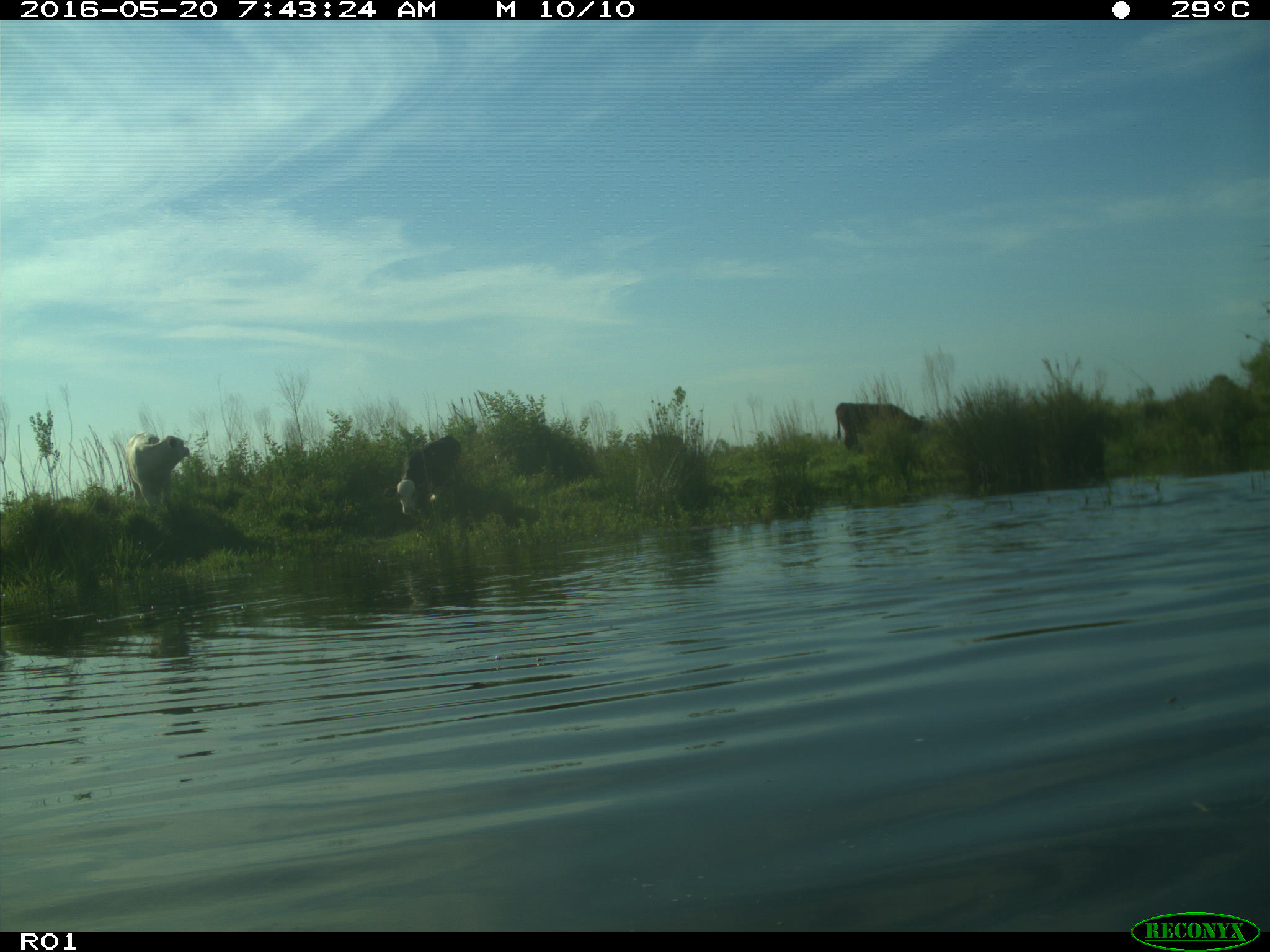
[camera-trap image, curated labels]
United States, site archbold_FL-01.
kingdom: Animalia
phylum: Chordata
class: Mammalia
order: Artiodactyla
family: Bovidae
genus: Bos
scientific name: Bos taurus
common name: domestic cow